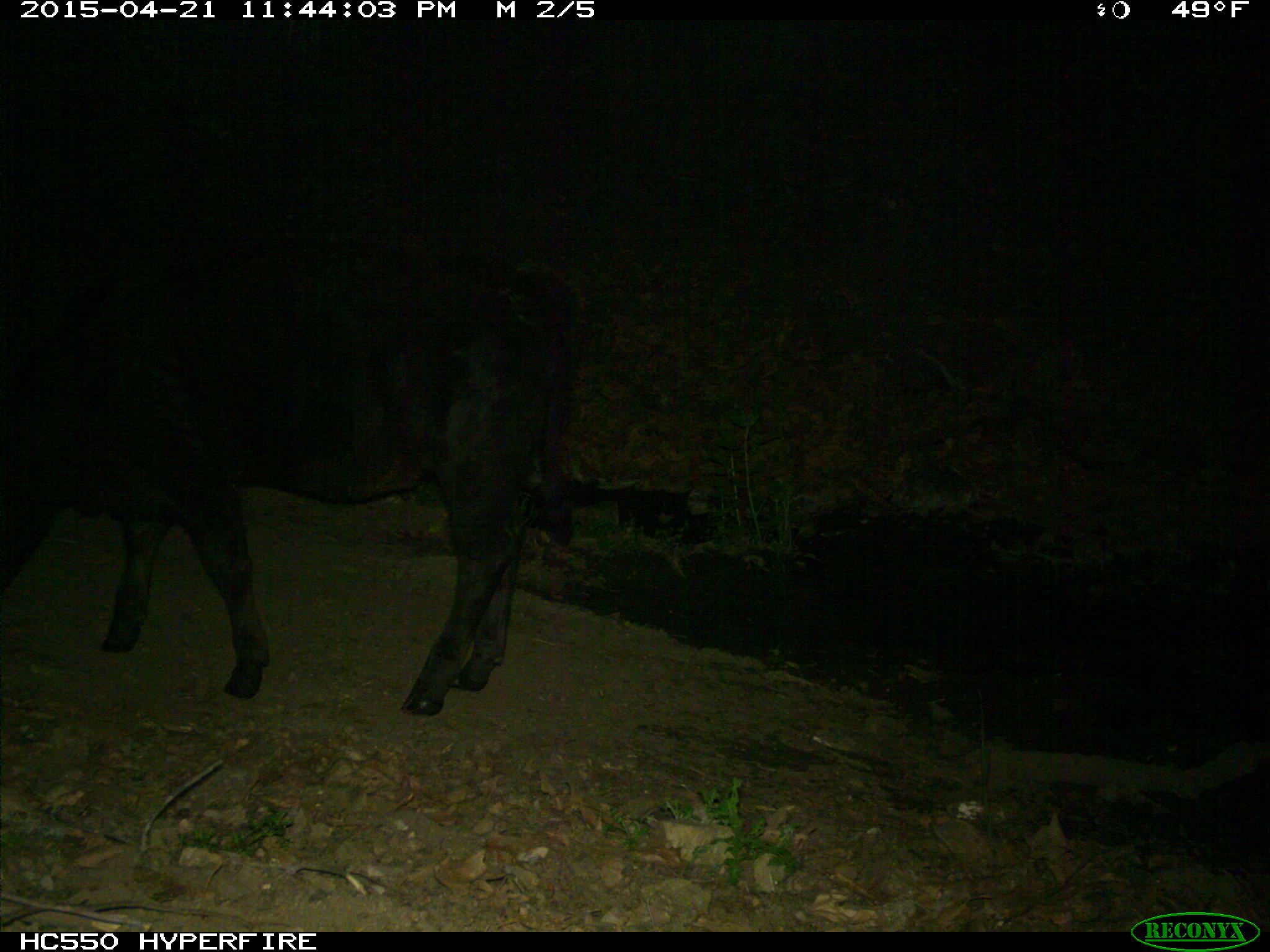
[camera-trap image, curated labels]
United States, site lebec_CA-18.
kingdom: Animalia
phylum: Chordata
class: Mammalia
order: Artiodactyla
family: Bovidae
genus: Bos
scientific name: Bos taurus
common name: domestic cow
Bos taurus (domestic cow).